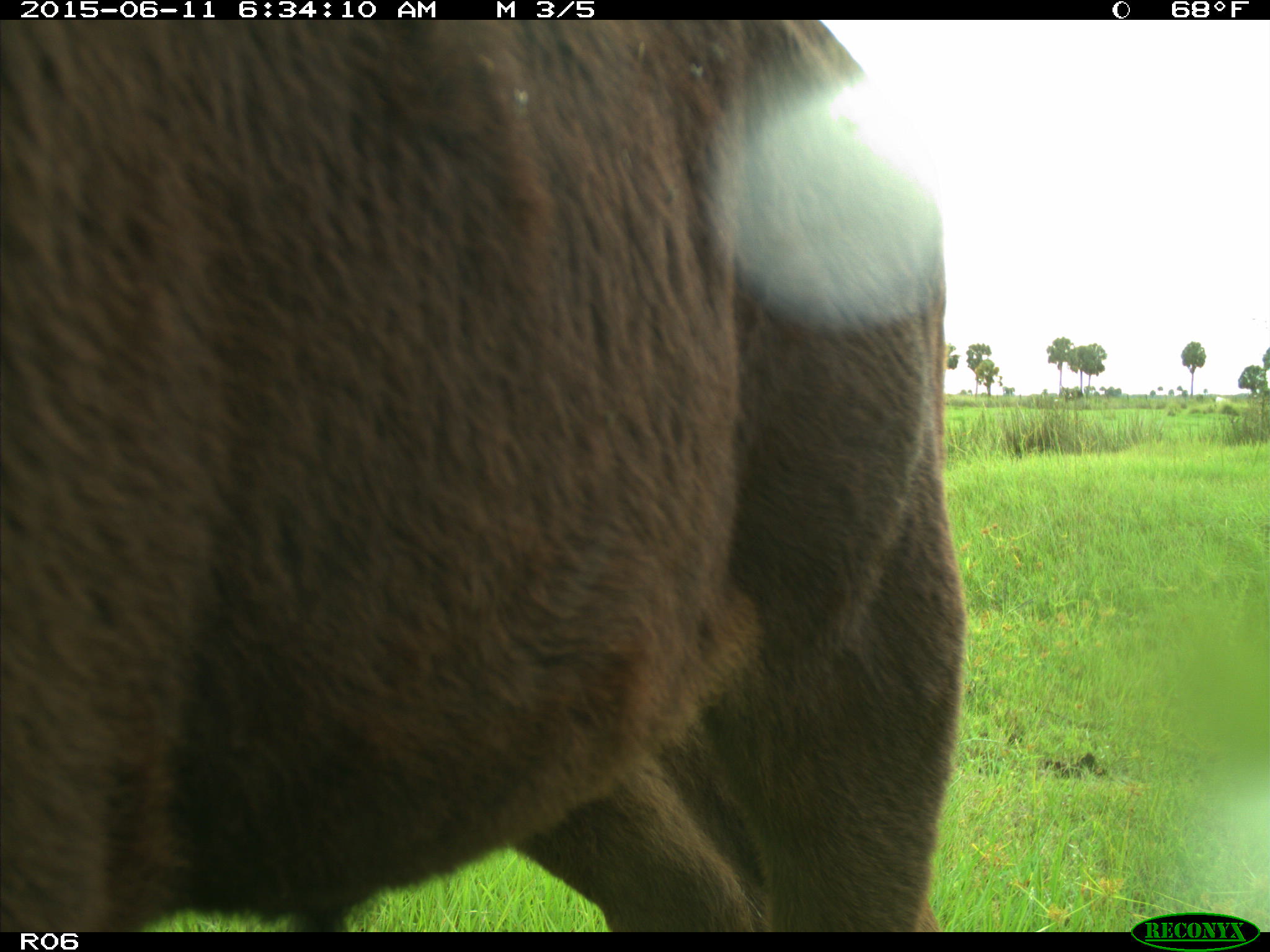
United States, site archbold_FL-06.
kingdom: Animalia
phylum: Chordata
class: Mammalia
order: Artiodactyla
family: Bovidae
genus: Bos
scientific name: Bos taurus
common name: domestic cow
Bos taurus (domestic cow).